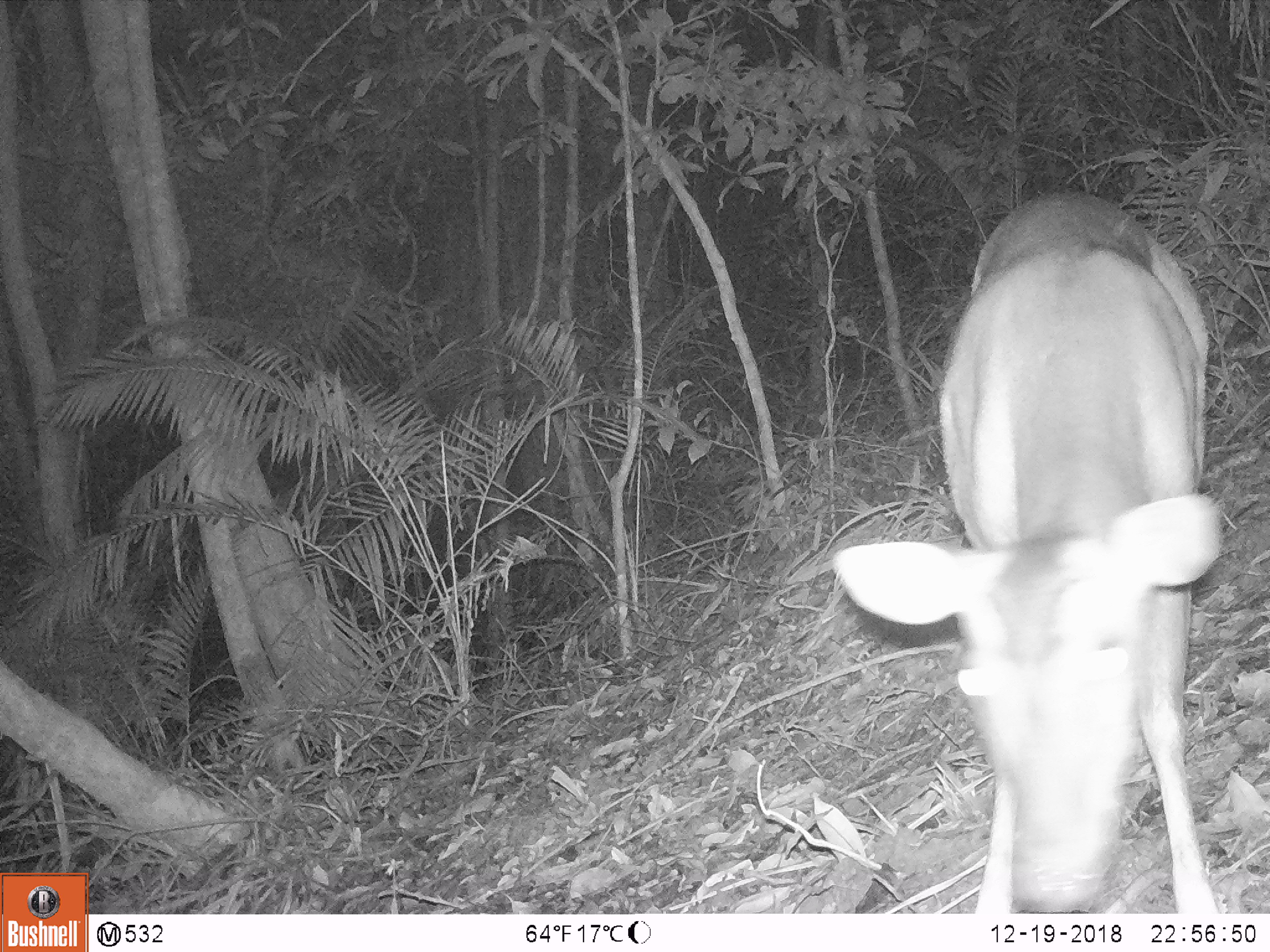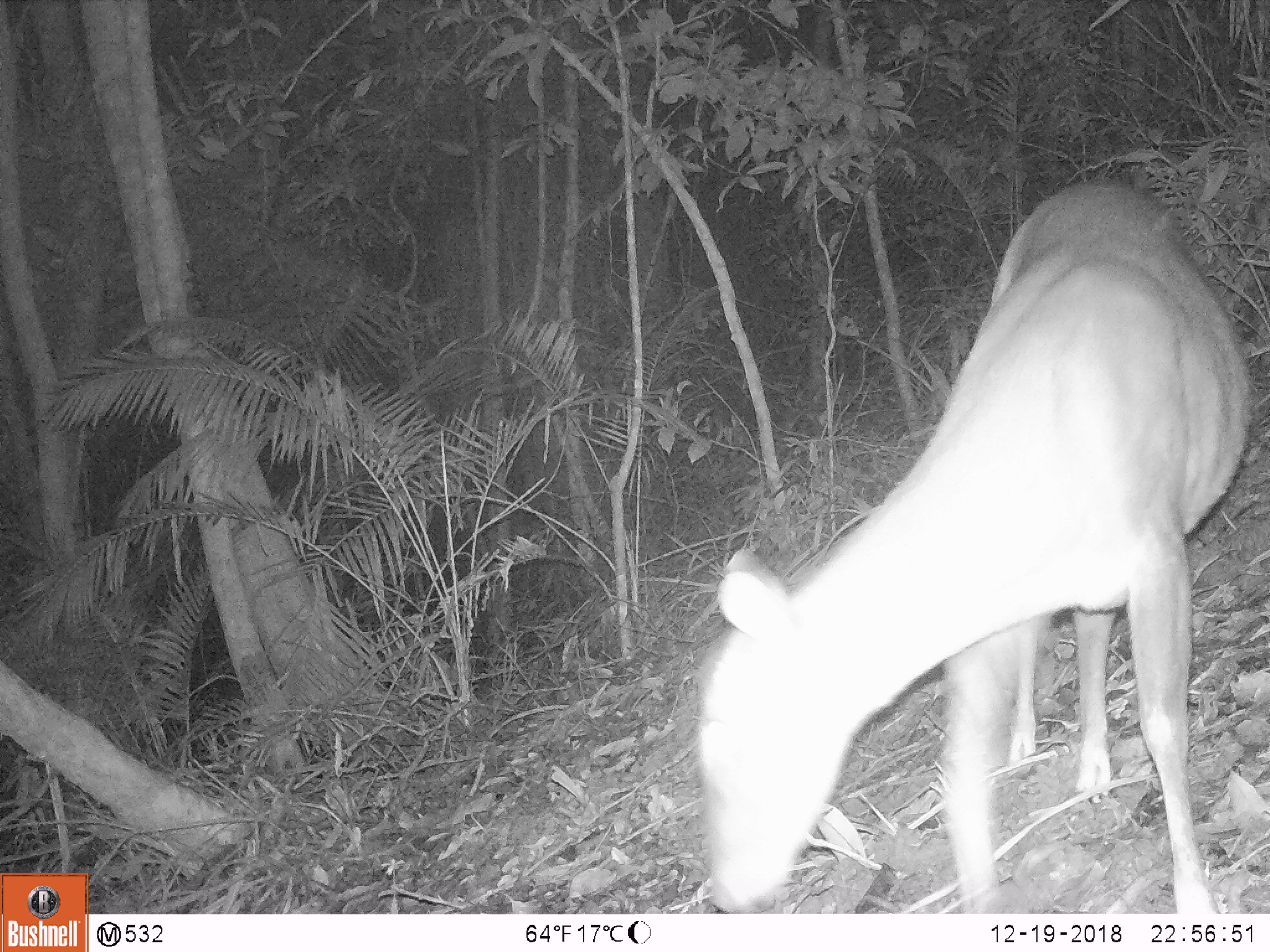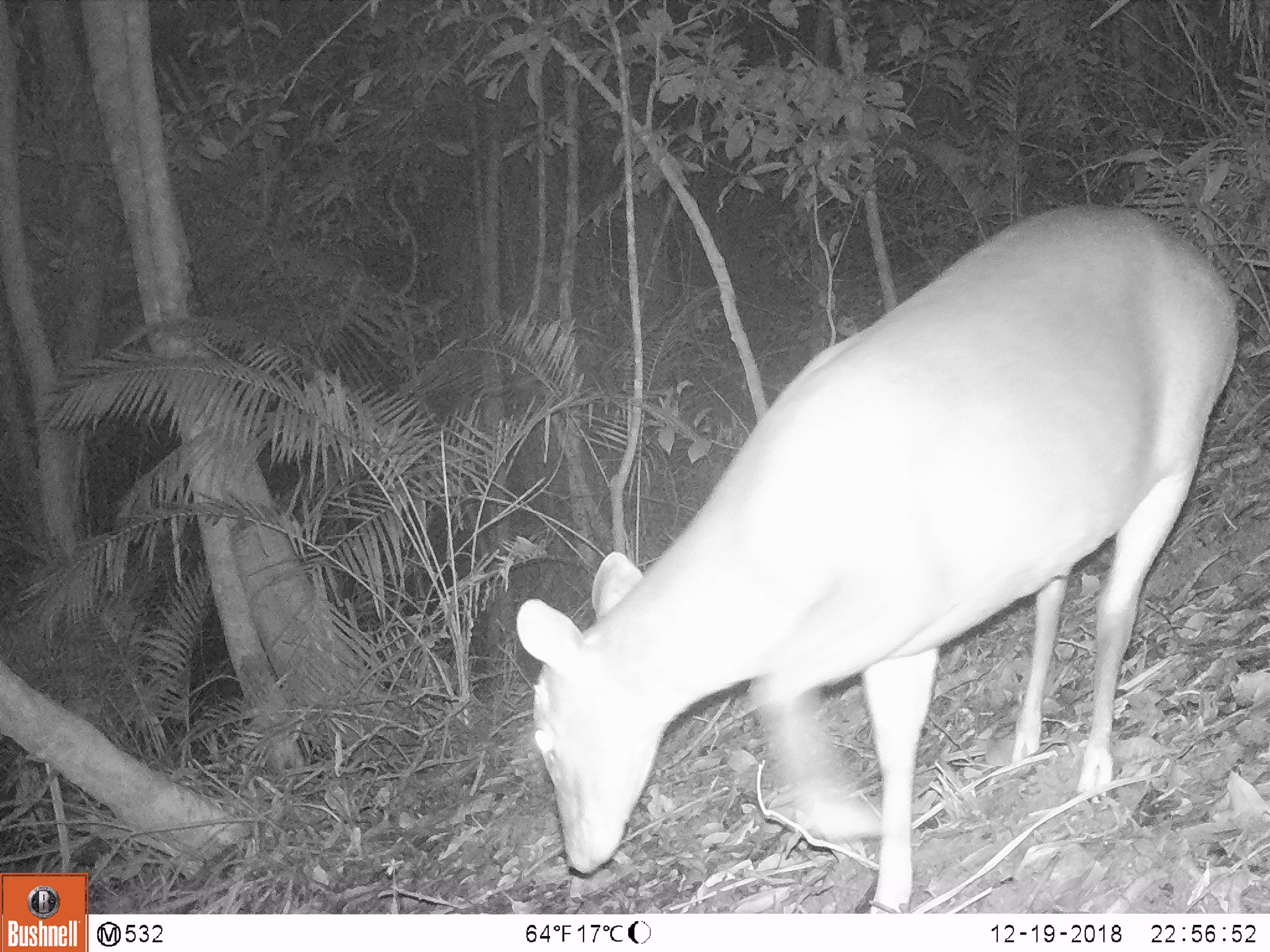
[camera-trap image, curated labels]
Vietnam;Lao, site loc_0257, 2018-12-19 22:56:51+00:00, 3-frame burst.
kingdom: Animalia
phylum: Chordata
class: Mammalia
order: Artiodactyla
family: Cervidae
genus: Muntiacus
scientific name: Muntiacus vuquangensis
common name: large-antlered muntjac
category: large antlered muntjac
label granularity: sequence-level